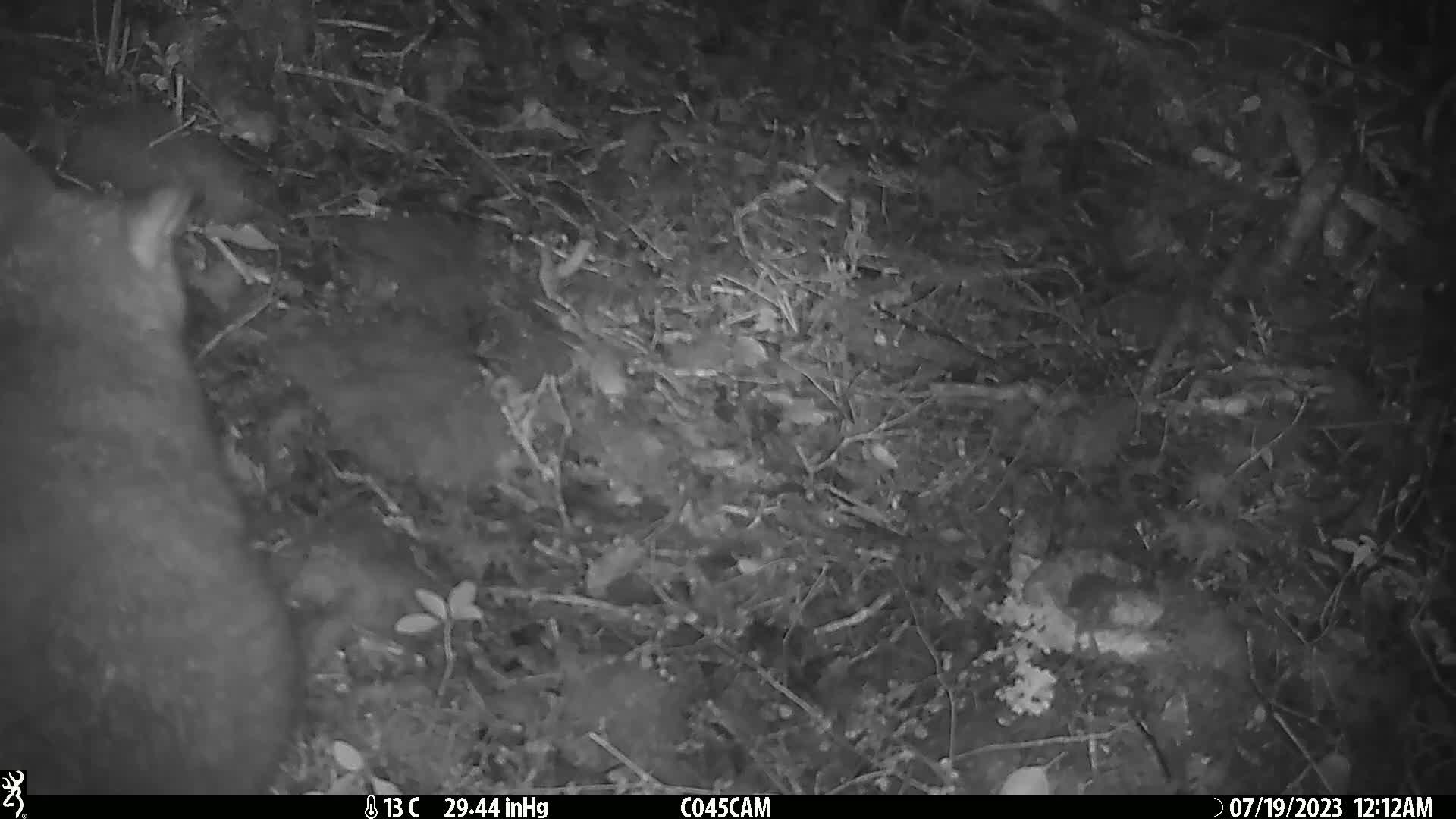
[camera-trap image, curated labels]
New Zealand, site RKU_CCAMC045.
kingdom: Animalia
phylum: Chordata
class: Mammalia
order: Diprotodontia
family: Phalangeridae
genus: Trichosurus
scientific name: Trichosurus vulpecula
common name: common brushtail possum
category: possum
Possum (common brushtail possum) (Trichosurus vulpecula).